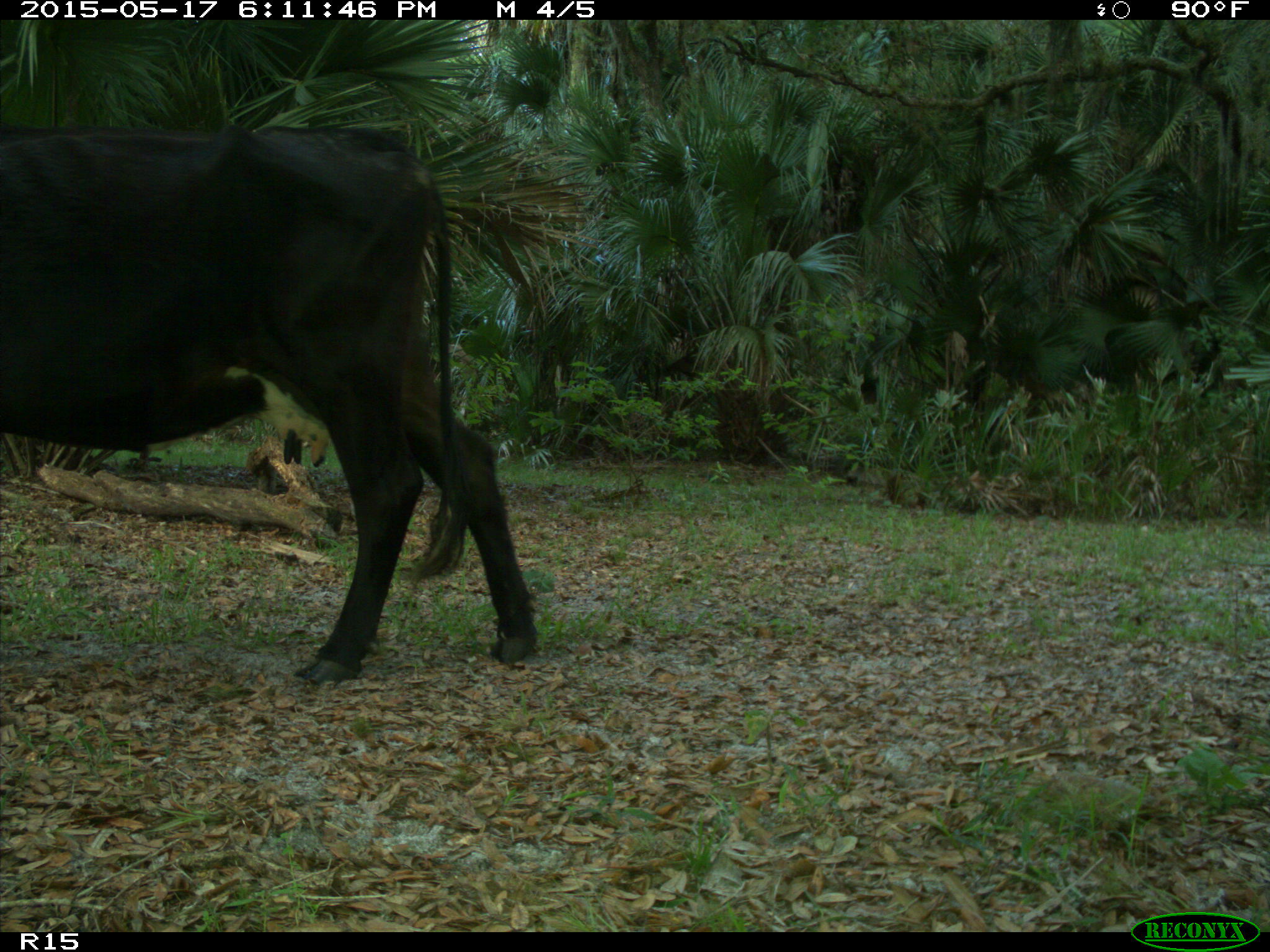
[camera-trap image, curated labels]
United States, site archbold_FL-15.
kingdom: Animalia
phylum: Chordata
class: Mammalia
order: Artiodactyla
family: Bovidae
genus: Bos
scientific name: Bos taurus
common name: domestic cow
Bos taurus (domestic cow).